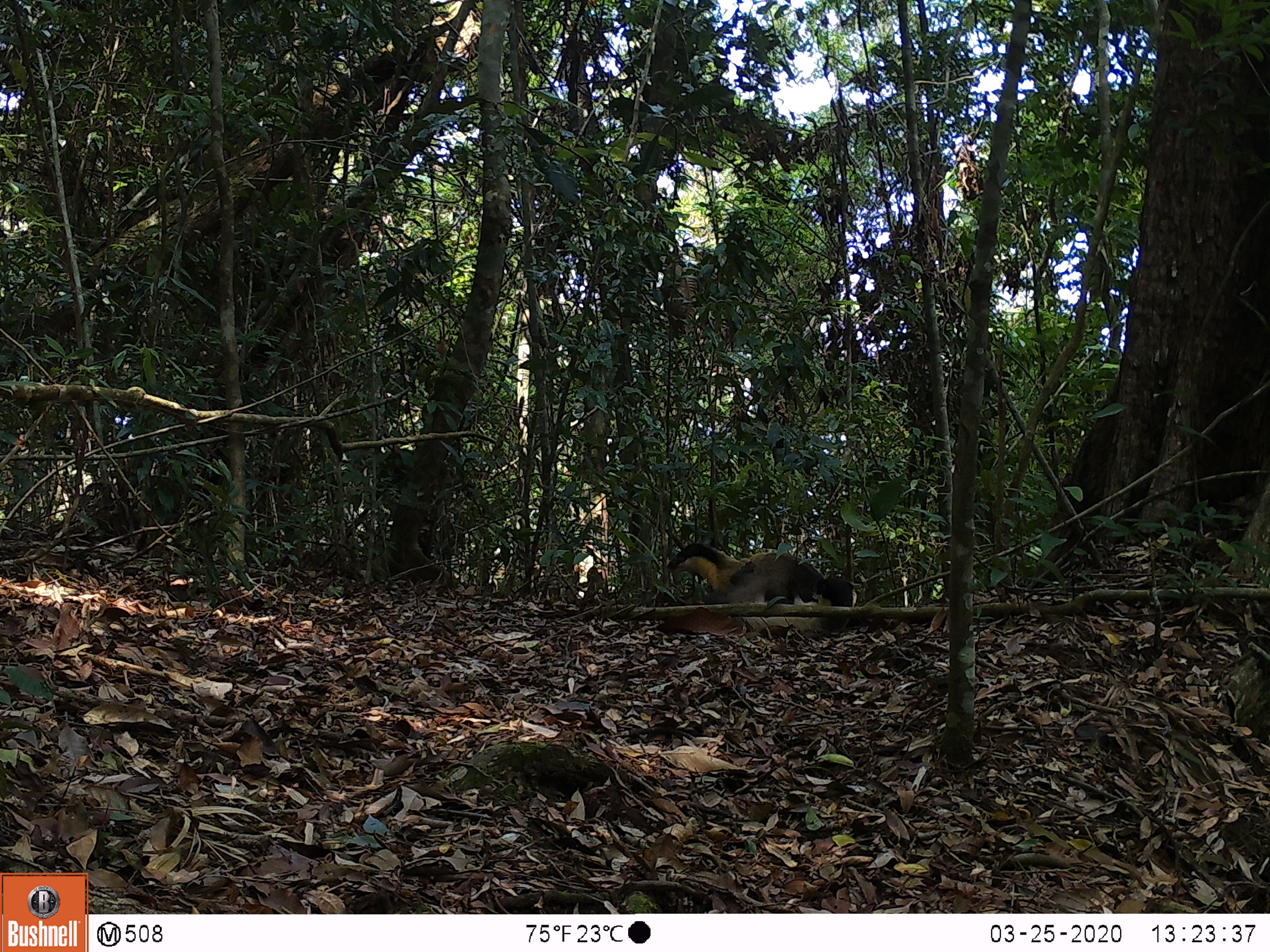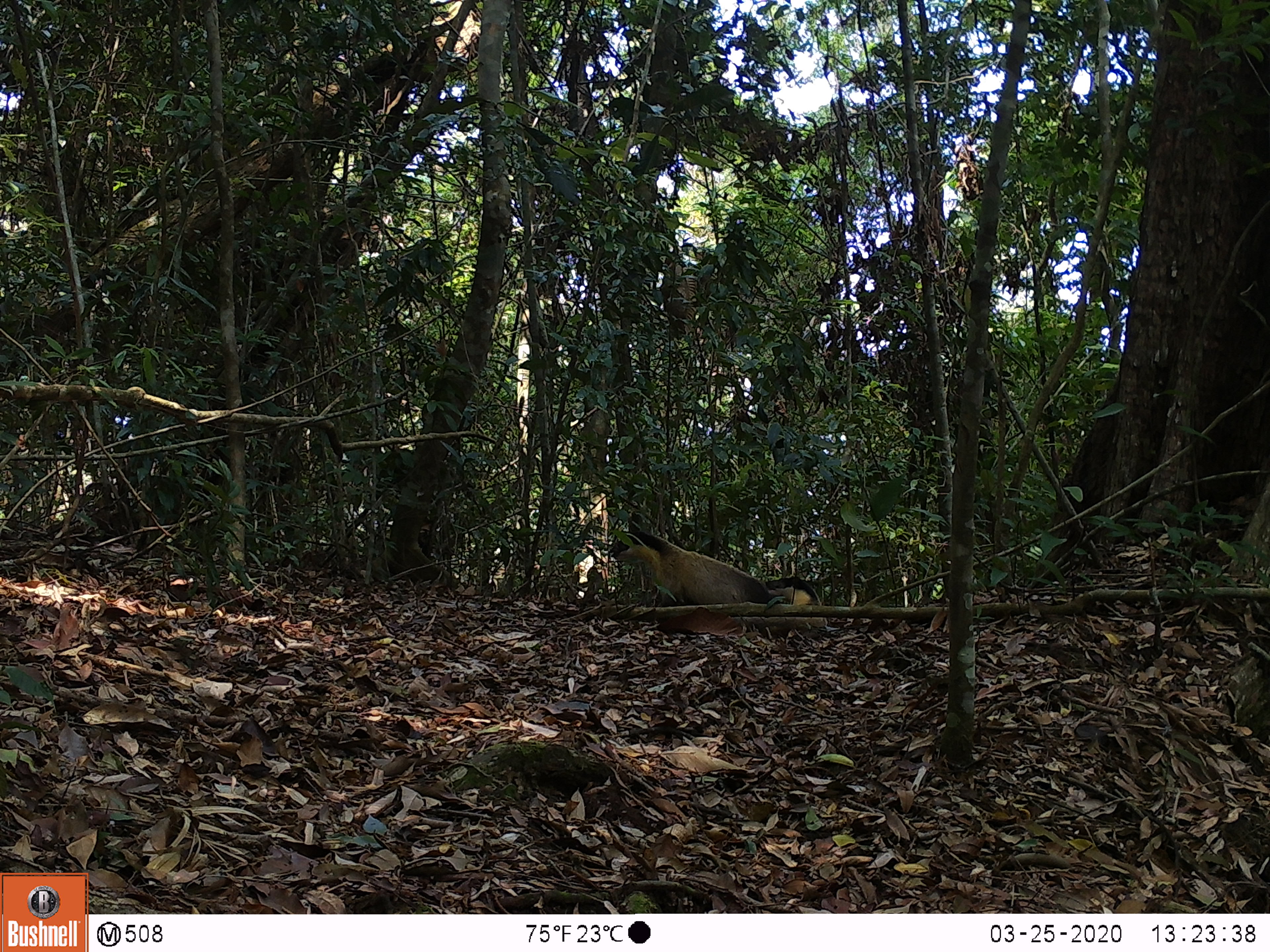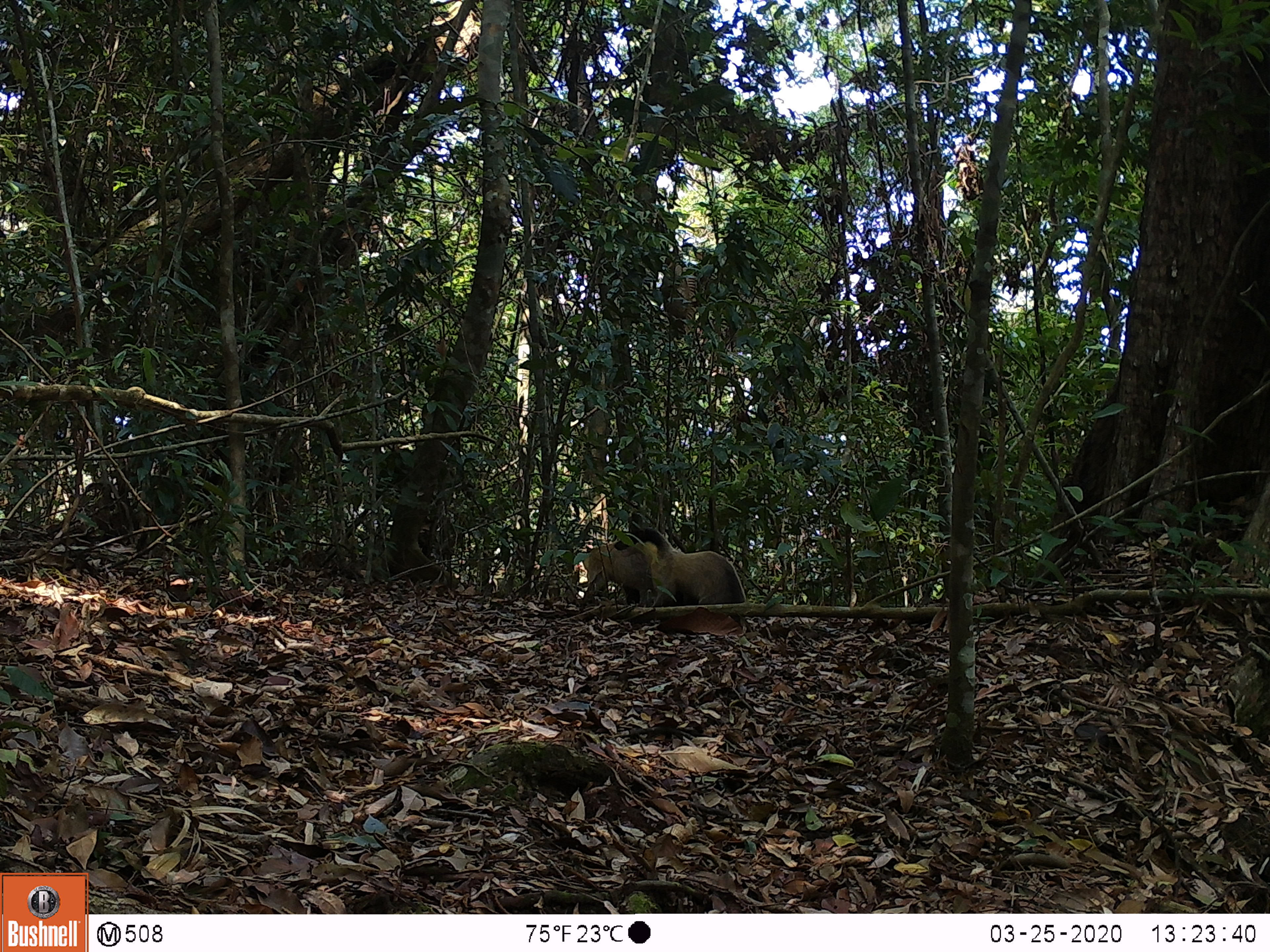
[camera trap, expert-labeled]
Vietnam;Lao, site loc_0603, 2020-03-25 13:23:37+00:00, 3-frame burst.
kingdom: Animalia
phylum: Chordata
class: Mammalia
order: Carnivora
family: Mustelidae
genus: Martes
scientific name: Martes flavigula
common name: yellow-throated marten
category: yellow throated marten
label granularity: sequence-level